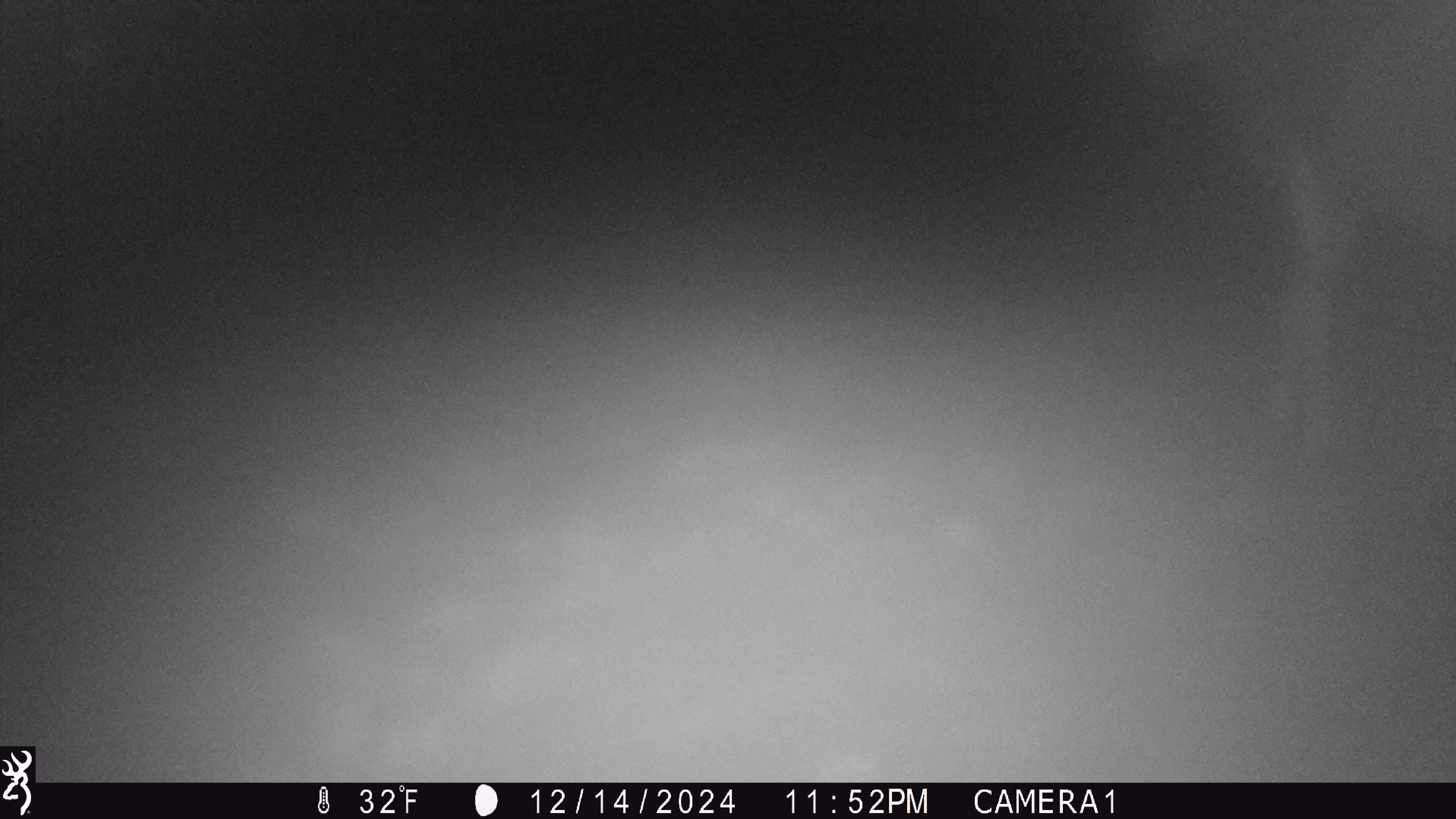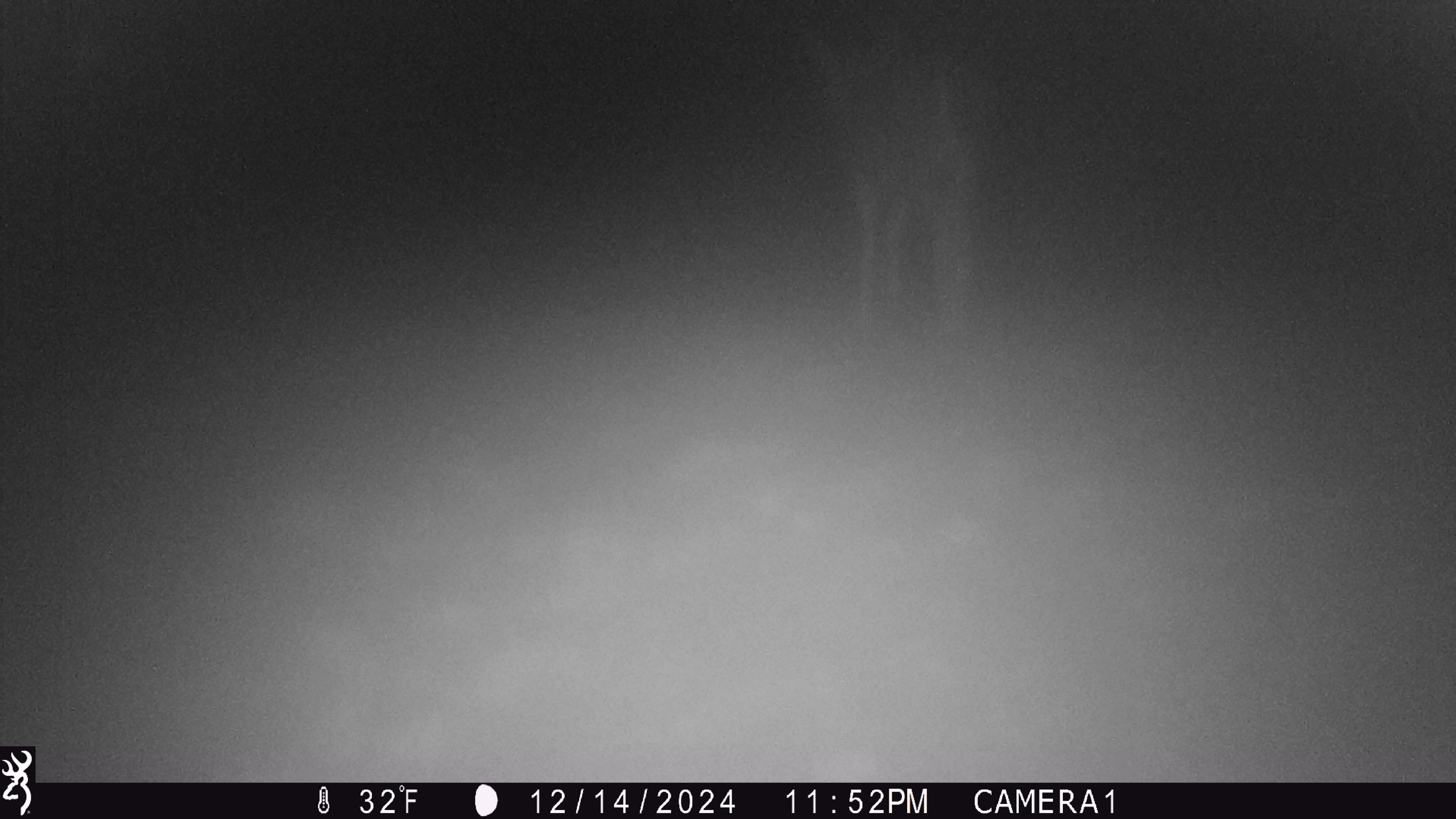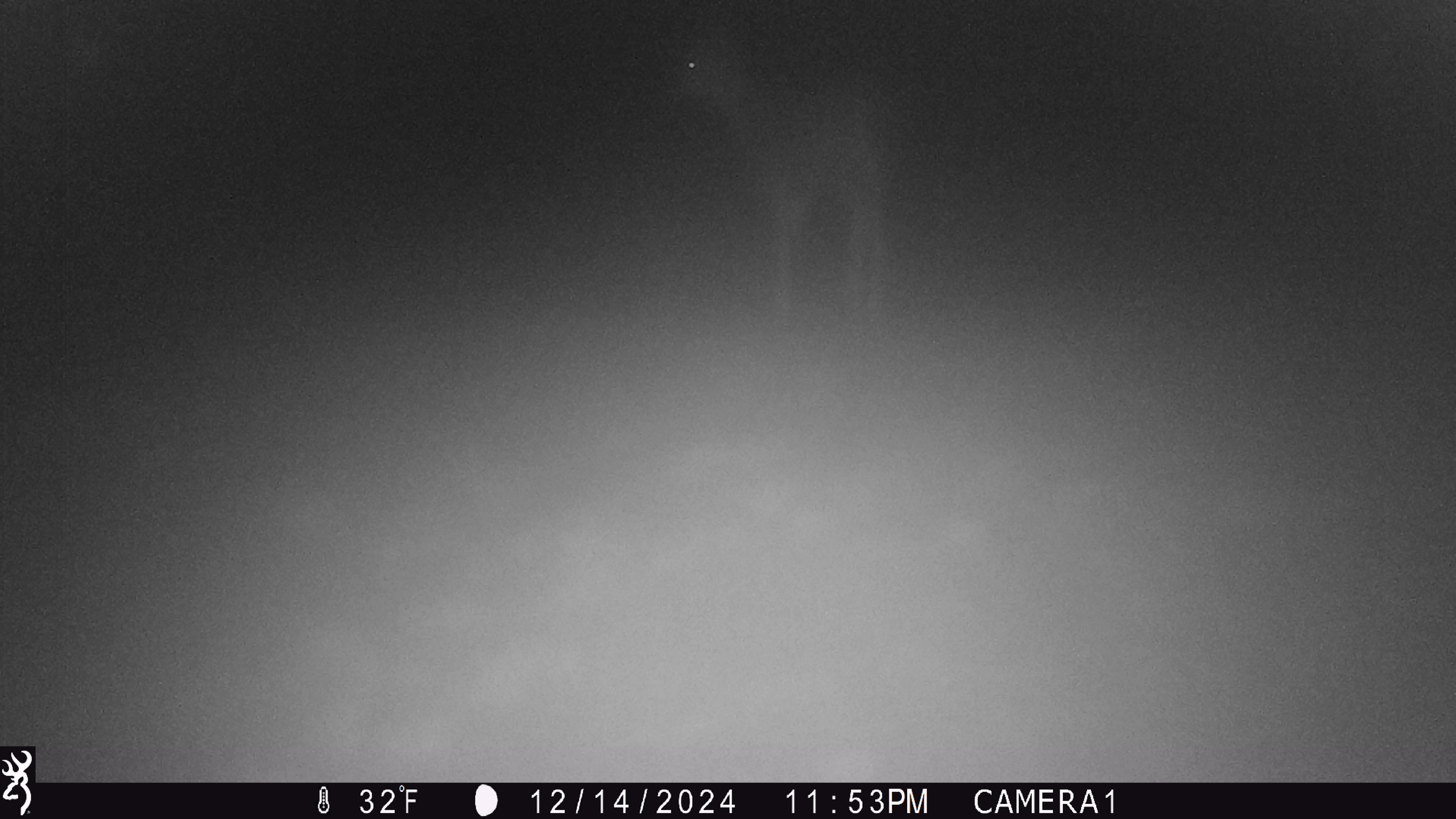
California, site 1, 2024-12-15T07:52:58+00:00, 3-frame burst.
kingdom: Animalia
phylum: Chordata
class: Mammalia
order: Artiodactyla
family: Cervidae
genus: Odocoileus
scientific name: Odocoileus hemionus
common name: mule deer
Mule deer (Odocoileus hemionus).